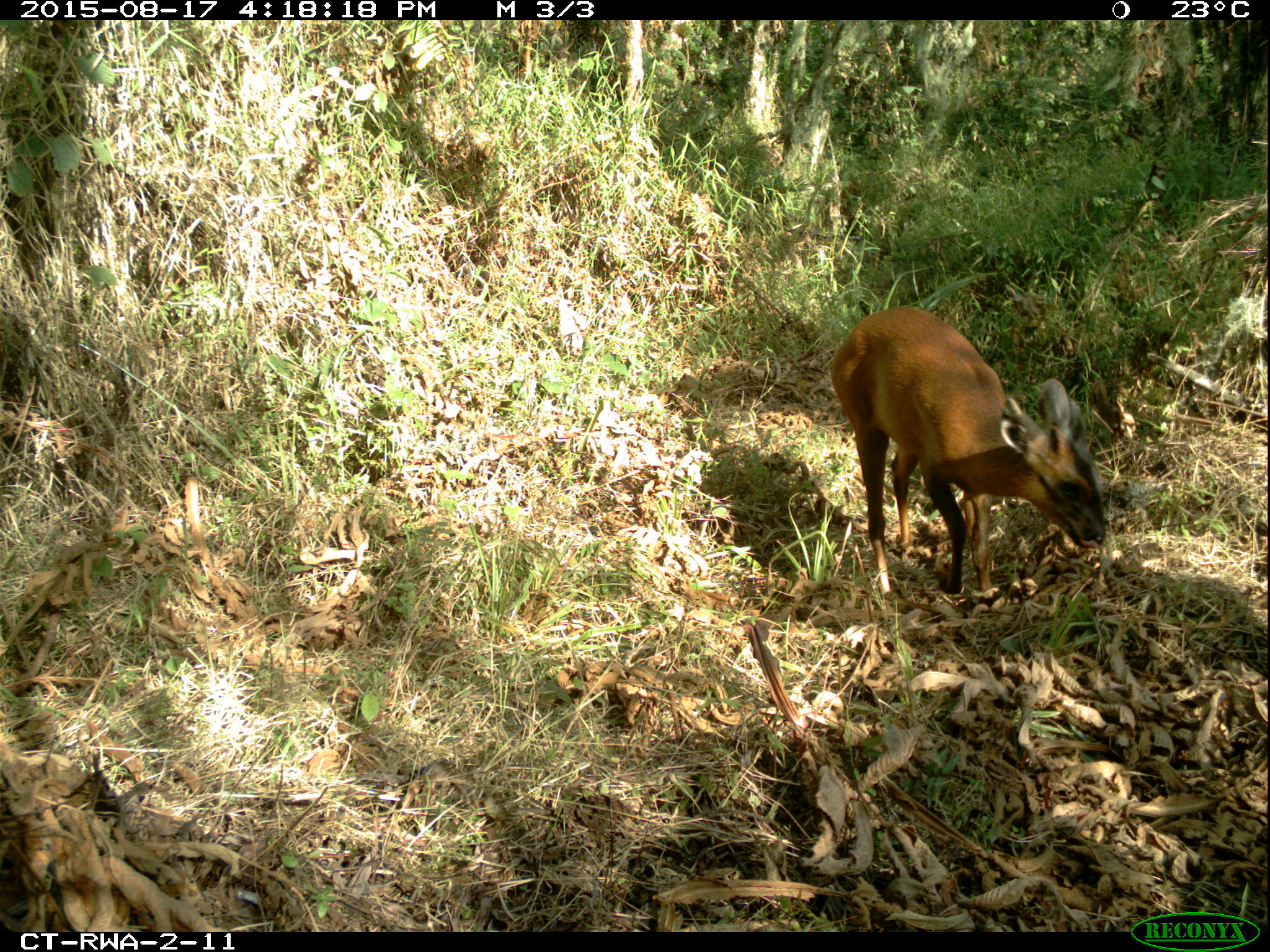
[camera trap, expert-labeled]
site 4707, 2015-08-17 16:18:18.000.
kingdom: Animalia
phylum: Chordata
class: Mammalia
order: Artiodactyla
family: Bovidae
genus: Cephalophus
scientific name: Cephalophus nigrifrons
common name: black-fronted duiker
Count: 1.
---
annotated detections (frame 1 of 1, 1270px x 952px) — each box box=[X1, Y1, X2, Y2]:
cephalophus nigrifrons: box=[828, 306, 1106, 597]